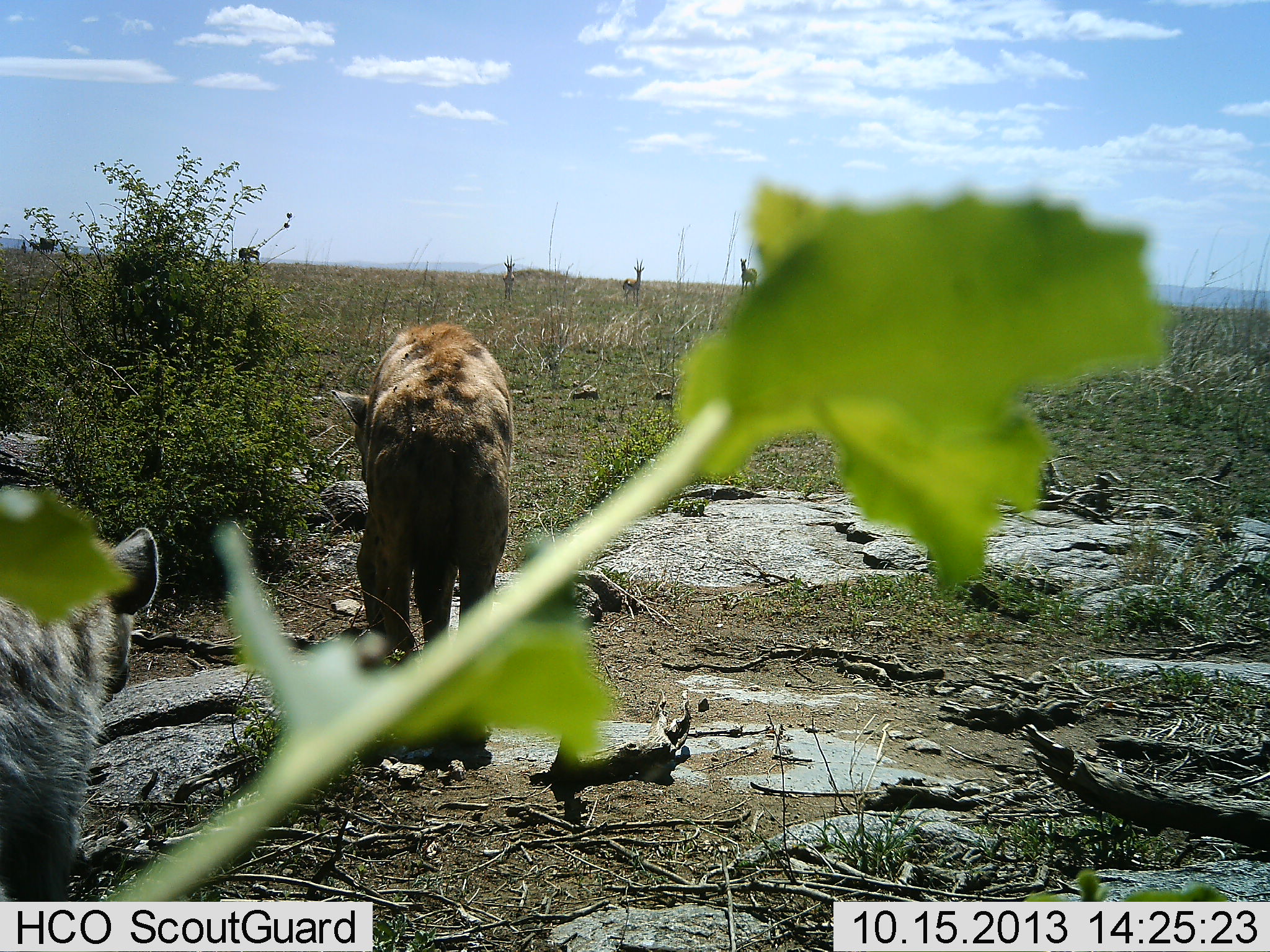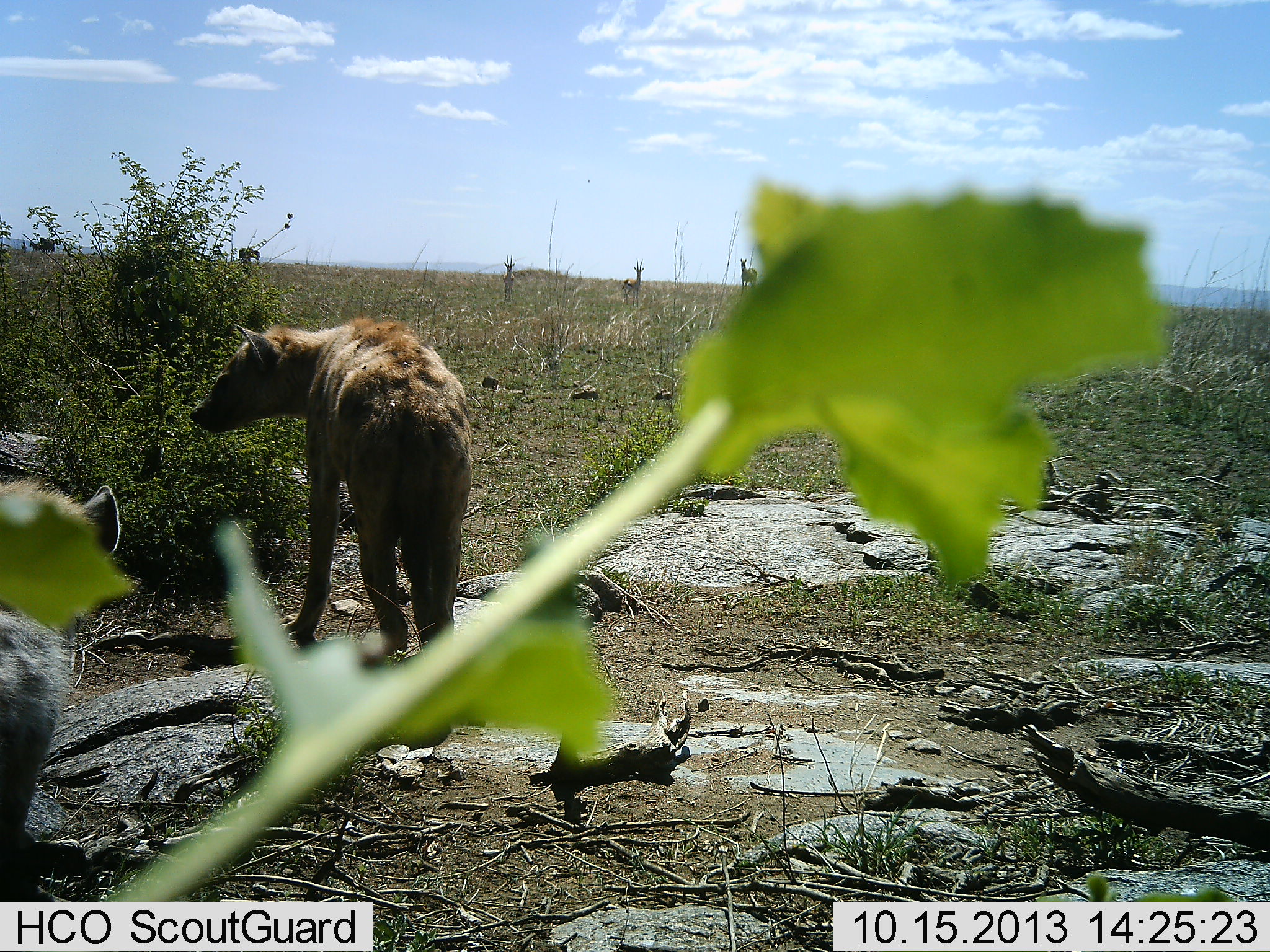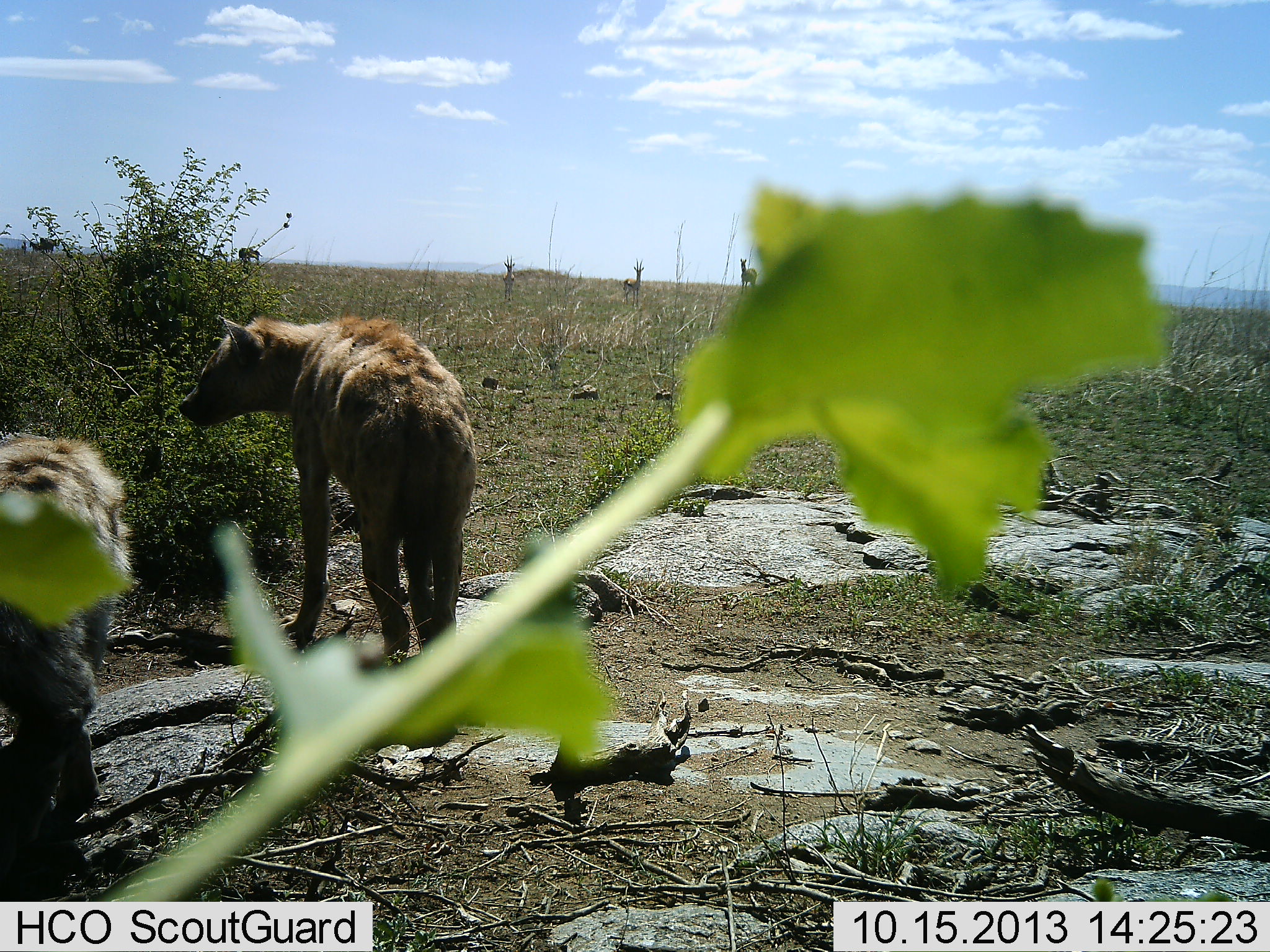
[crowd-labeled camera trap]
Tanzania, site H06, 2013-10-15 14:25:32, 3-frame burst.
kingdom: Animalia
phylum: Chordata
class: Mammalia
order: Carnivora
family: Hyaenidae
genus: Crocuta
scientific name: Crocuta crocuta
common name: spotted hyena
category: hyenaspotted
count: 2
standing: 53%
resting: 3%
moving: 62%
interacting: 3%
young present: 3%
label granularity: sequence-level